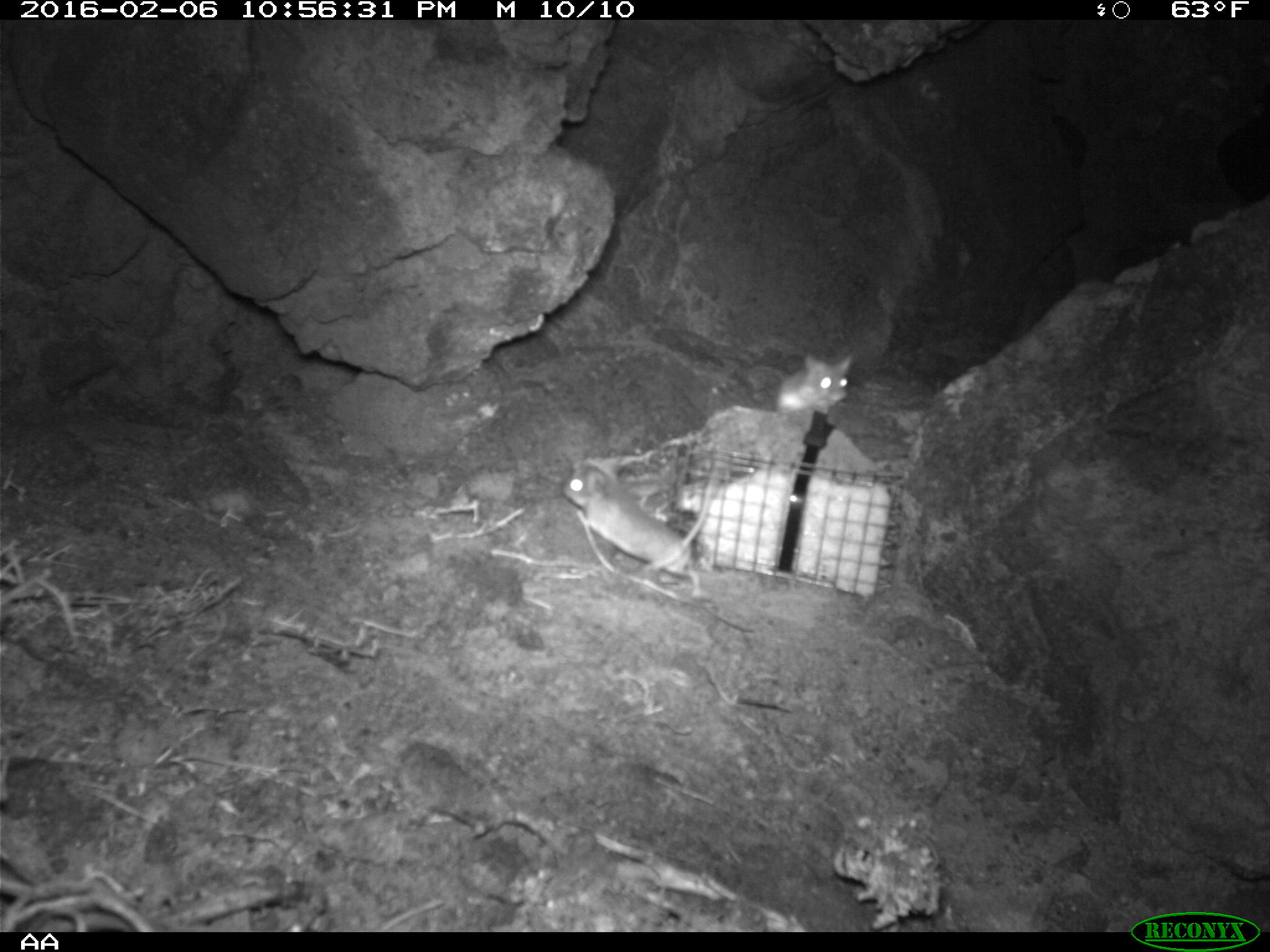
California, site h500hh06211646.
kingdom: Animalia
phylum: Chordata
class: Mammalia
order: Rodentia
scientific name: Rodentia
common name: rodent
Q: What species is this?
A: Rodent (Rodentia).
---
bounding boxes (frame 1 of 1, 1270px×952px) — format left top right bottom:
rodent: 562 458 724 600; 776 353 852 414